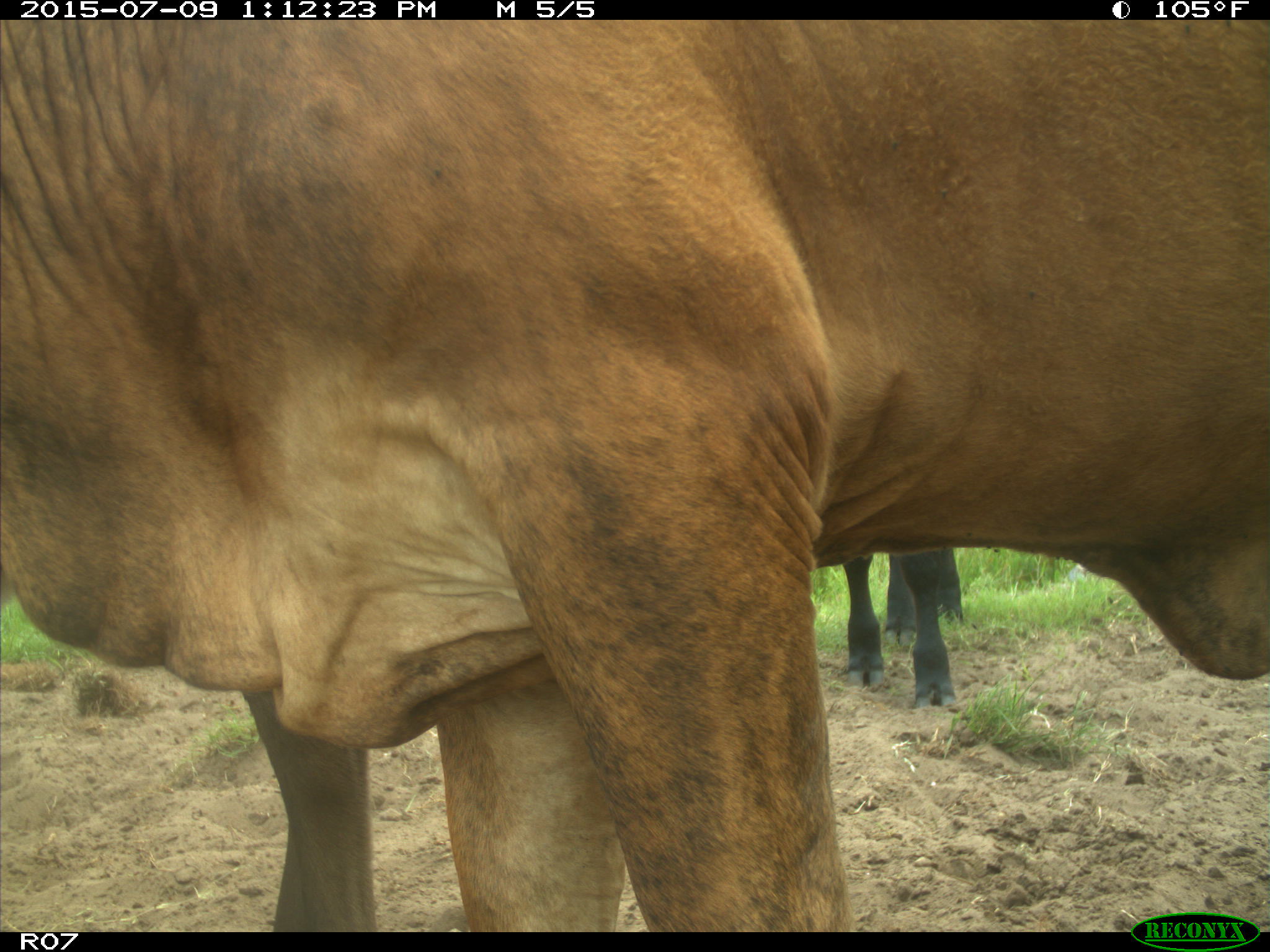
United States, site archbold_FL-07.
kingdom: Animalia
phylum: Chordata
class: Mammalia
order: Artiodactyla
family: Bovidae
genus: Bos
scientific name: Bos taurus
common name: domestic cow